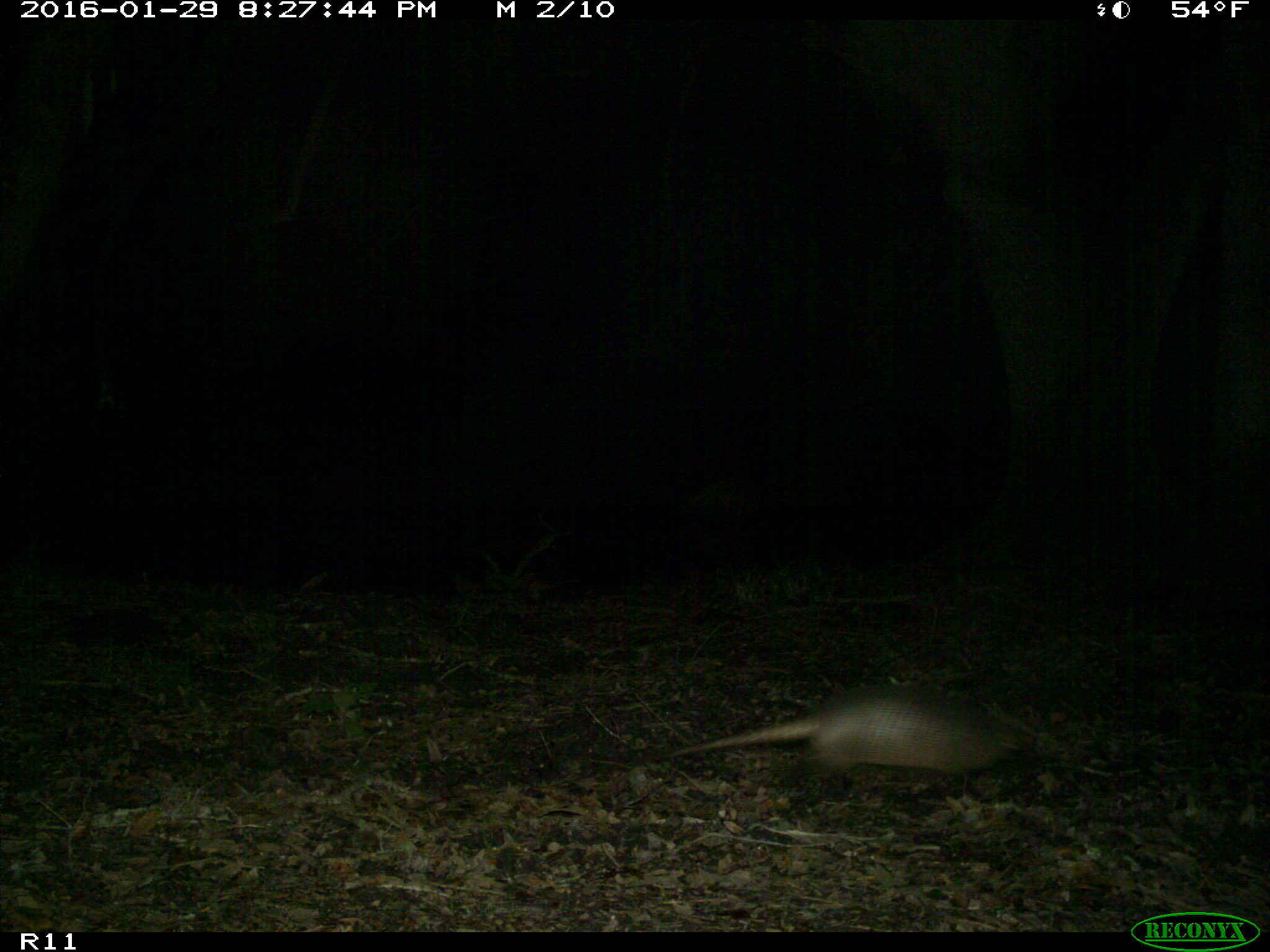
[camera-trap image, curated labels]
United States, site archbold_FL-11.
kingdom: Animalia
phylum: Chordata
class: Mammalia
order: Cingulata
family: Dasypodidae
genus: Dasypus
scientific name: Dasypus novemcinctus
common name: nine-banded armadillo